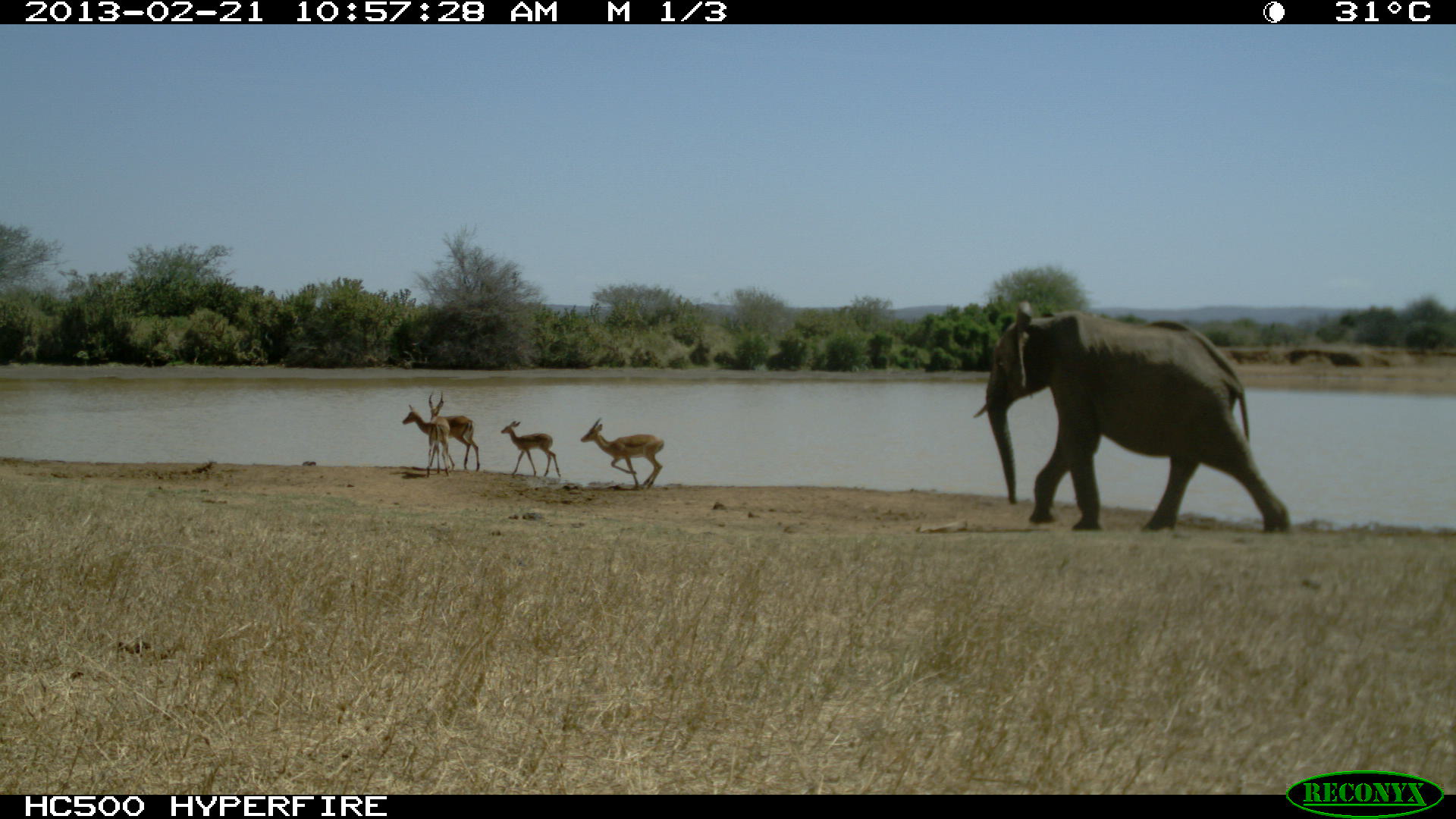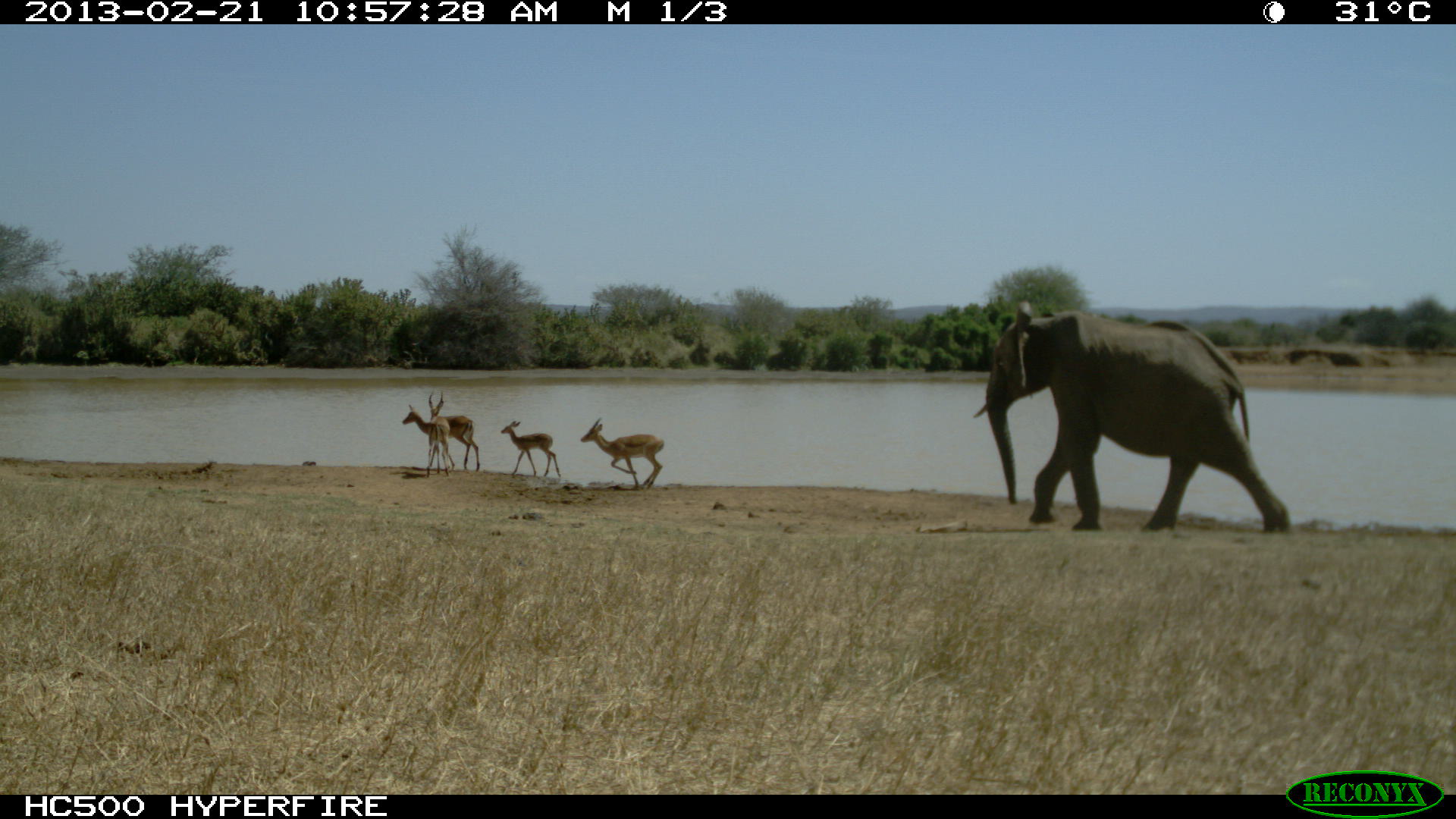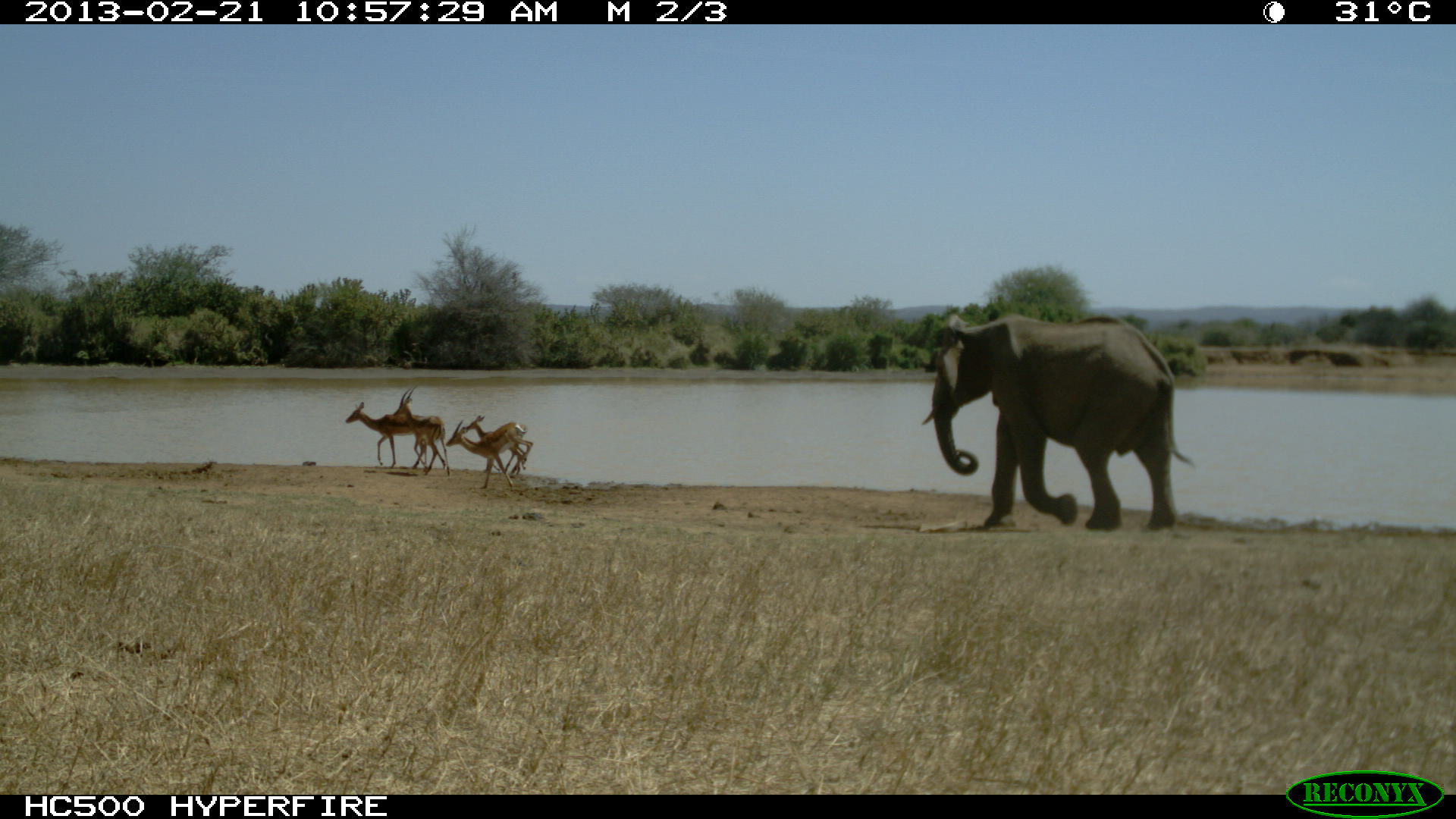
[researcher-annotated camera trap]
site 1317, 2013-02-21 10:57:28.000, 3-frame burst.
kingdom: Animalia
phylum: Chordata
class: Mammalia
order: Artiodactyla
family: Bovidae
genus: Aepyceros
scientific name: Aepyceros melampus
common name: impala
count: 4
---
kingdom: Animalia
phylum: Chordata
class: Mammalia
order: Proboscidea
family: Elephantidae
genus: Loxodonta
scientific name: Loxodonta africana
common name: african bush elephant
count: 1